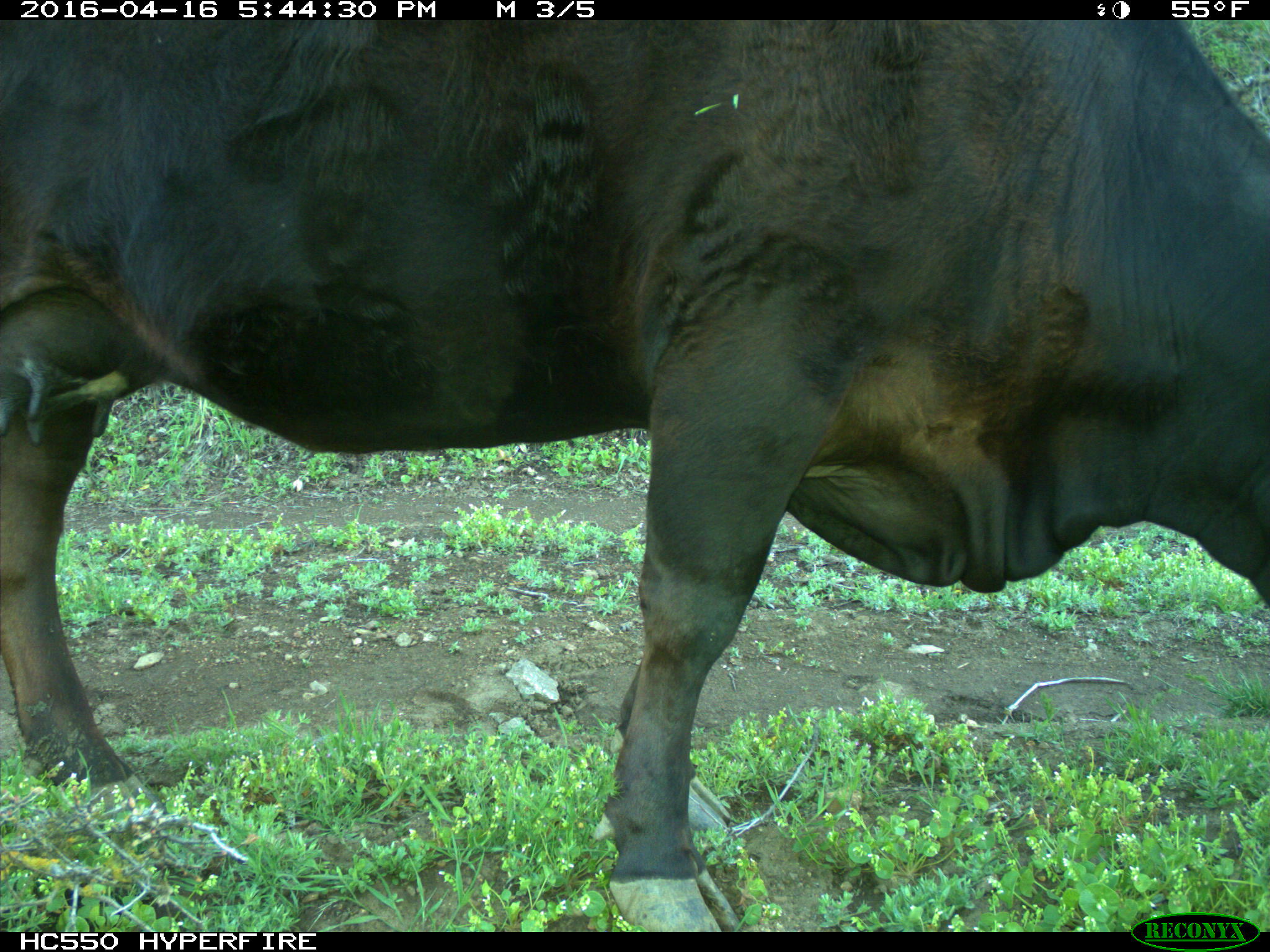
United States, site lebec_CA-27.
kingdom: Animalia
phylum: Chordata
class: Mammalia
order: Artiodactyla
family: Bovidae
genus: Bos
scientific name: Bos taurus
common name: domestic cow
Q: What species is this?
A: Bos taurus (domestic cow).